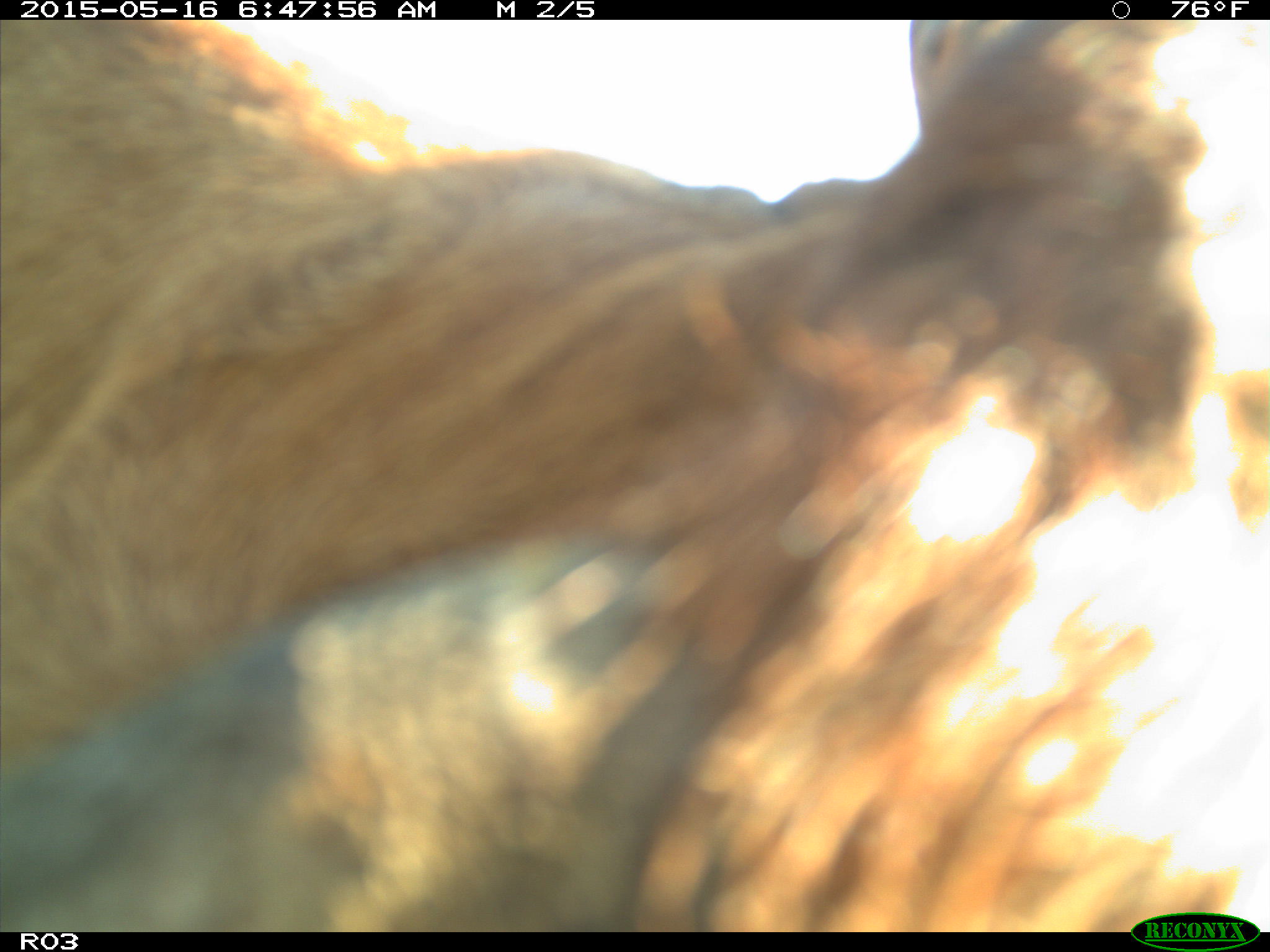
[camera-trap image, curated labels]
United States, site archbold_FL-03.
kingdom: Animalia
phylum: Chordata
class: Mammalia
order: Artiodactyla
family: Bovidae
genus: Bos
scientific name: Bos taurus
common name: domestic cow